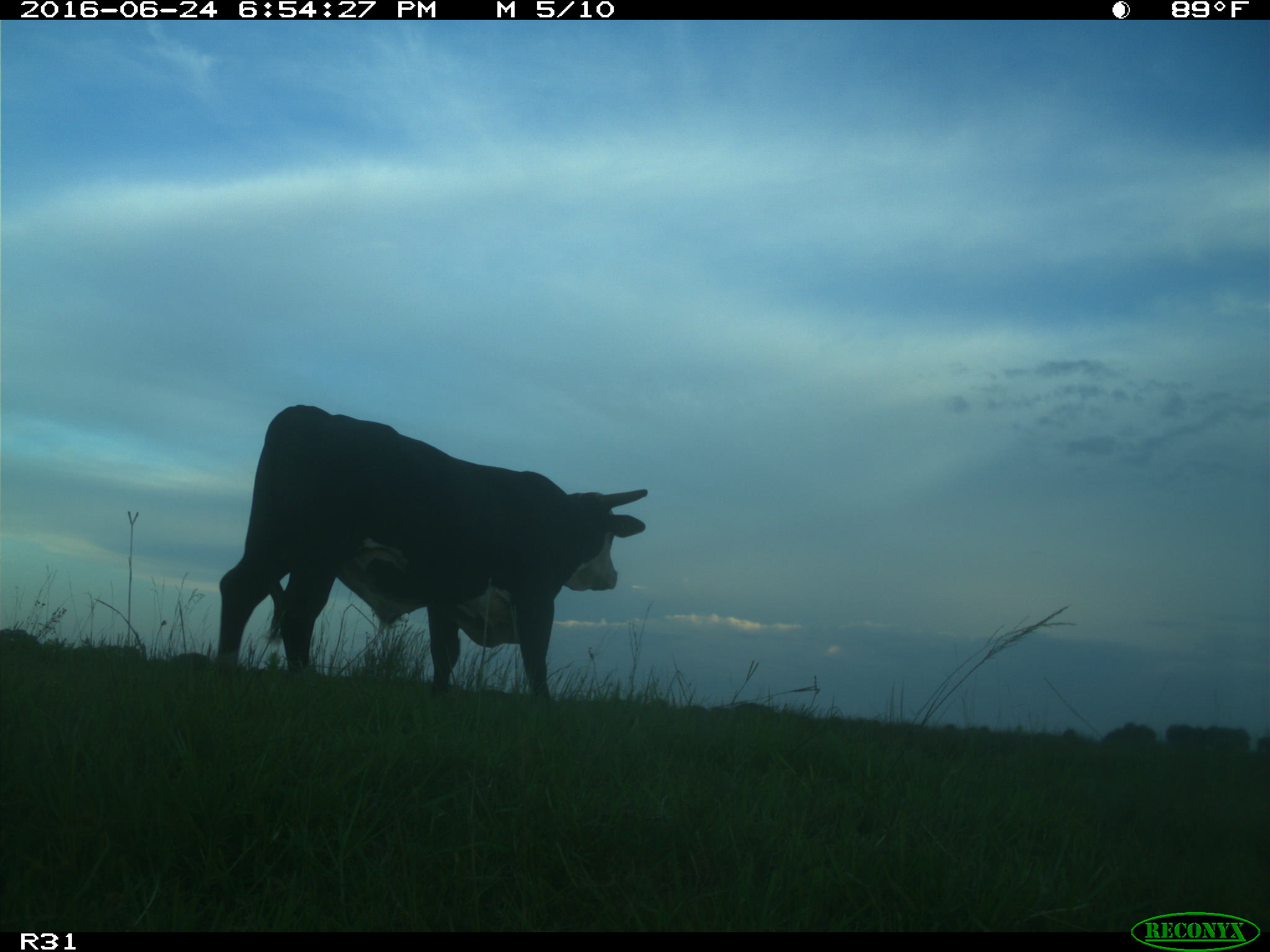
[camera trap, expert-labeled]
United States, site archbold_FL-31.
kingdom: Animalia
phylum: Chordata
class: Mammalia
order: Artiodactyla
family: Bovidae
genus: Bos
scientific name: Bos taurus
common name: domestic cow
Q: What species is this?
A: Bos taurus (domestic cow).